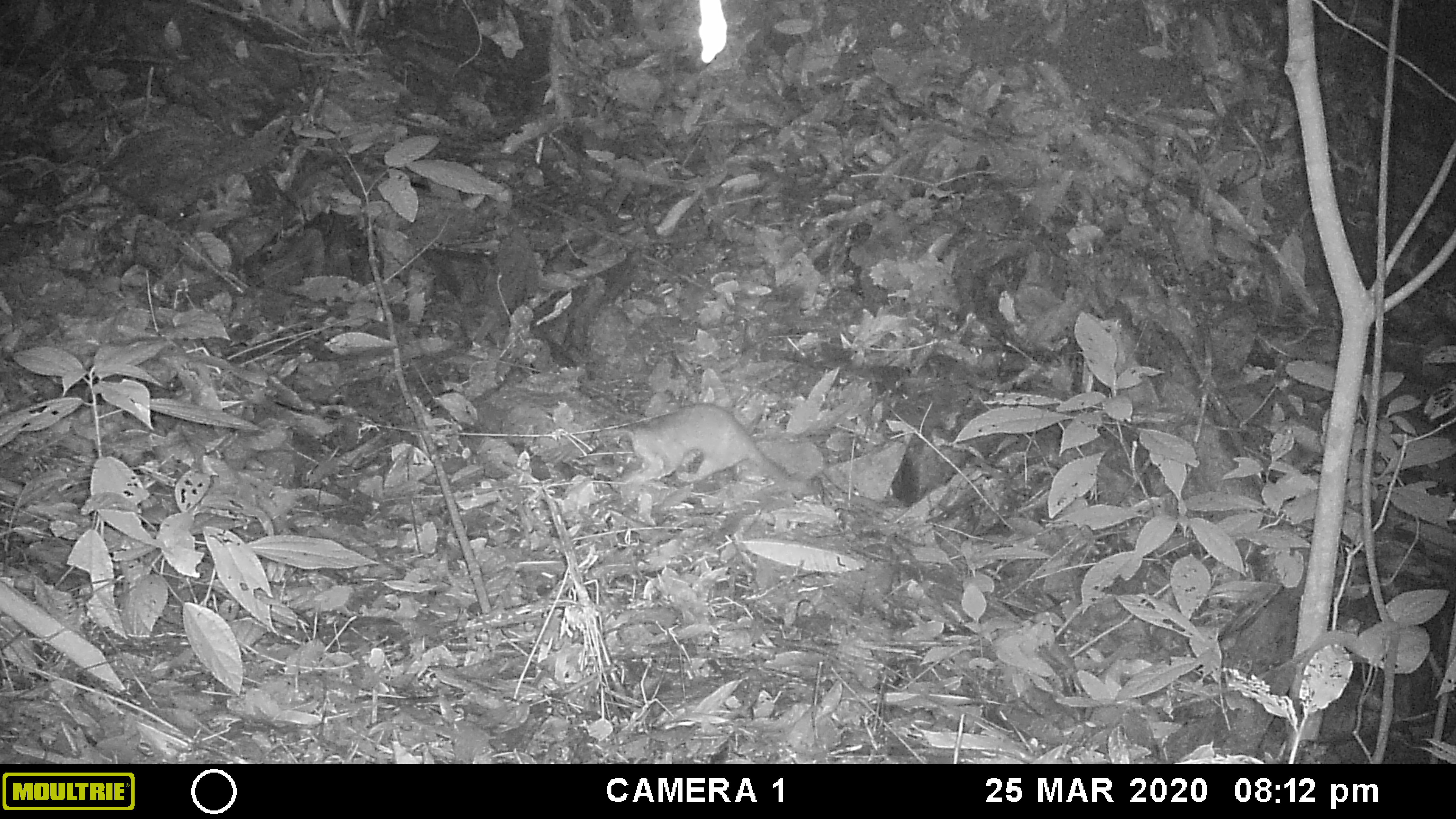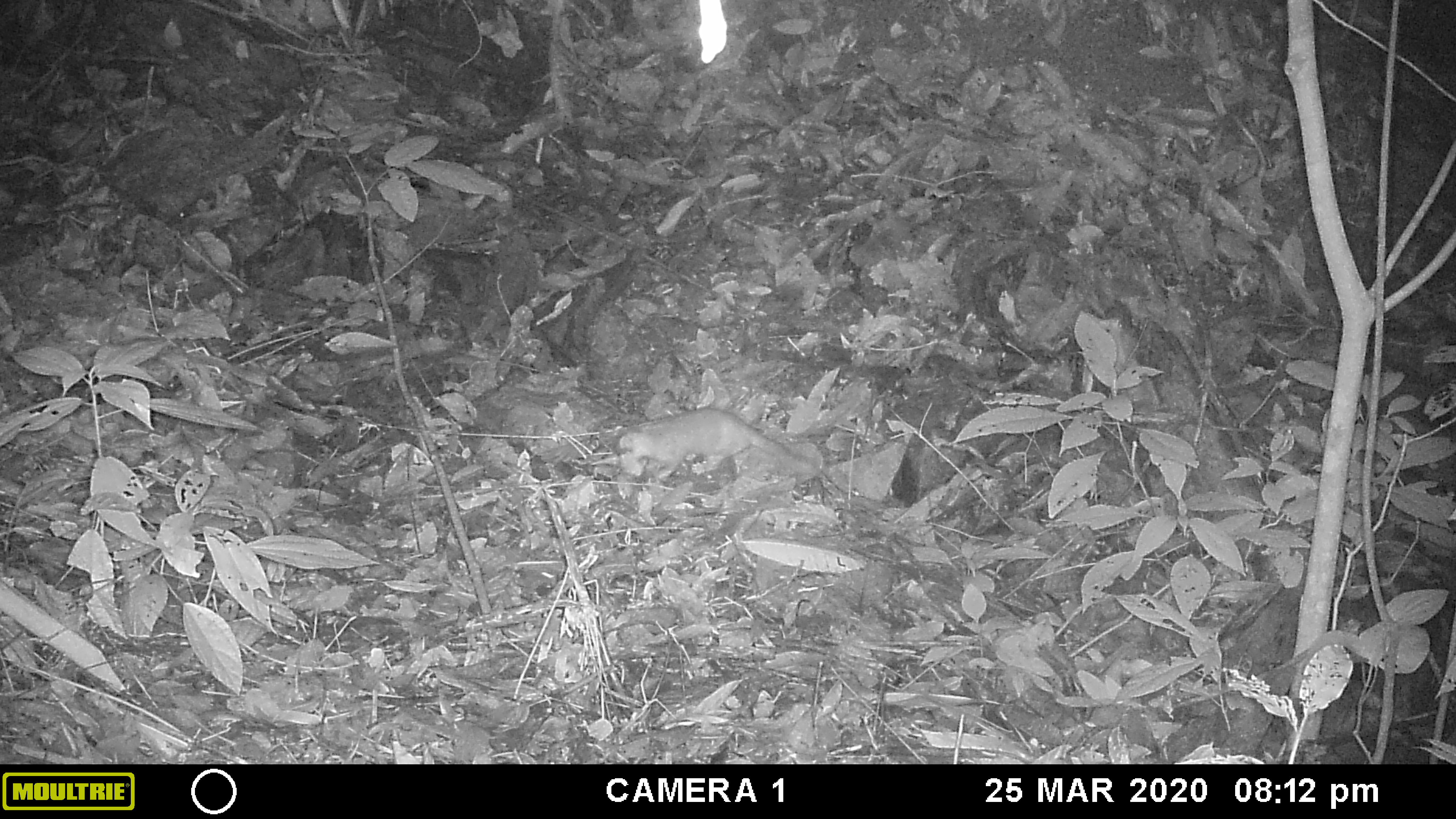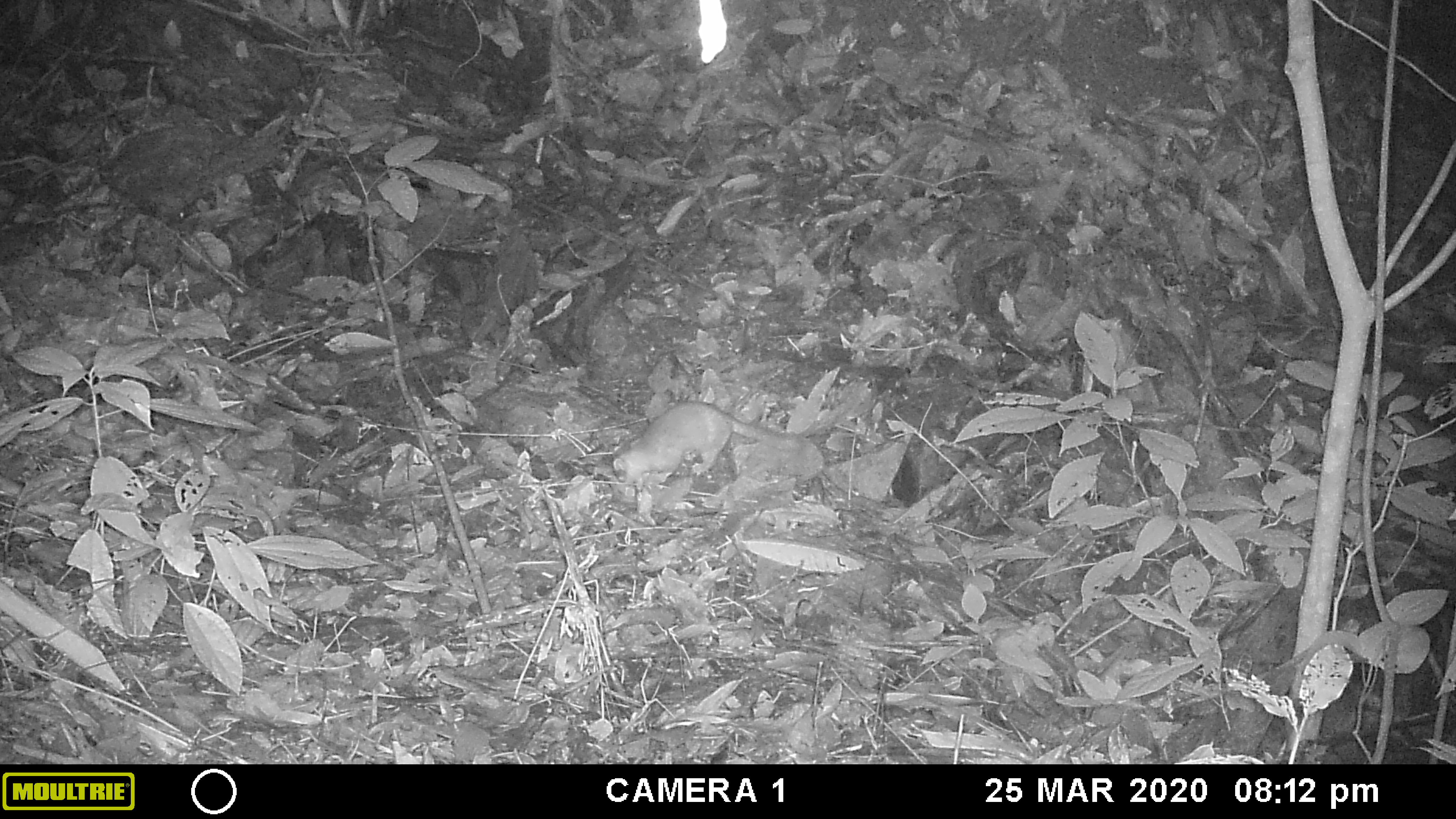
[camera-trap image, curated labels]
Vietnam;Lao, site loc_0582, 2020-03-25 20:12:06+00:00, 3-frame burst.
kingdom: Animalia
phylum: Chordata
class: Mammalia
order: Carnivora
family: Mustelidae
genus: Melogale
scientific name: Melogale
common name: ferret badger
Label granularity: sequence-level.